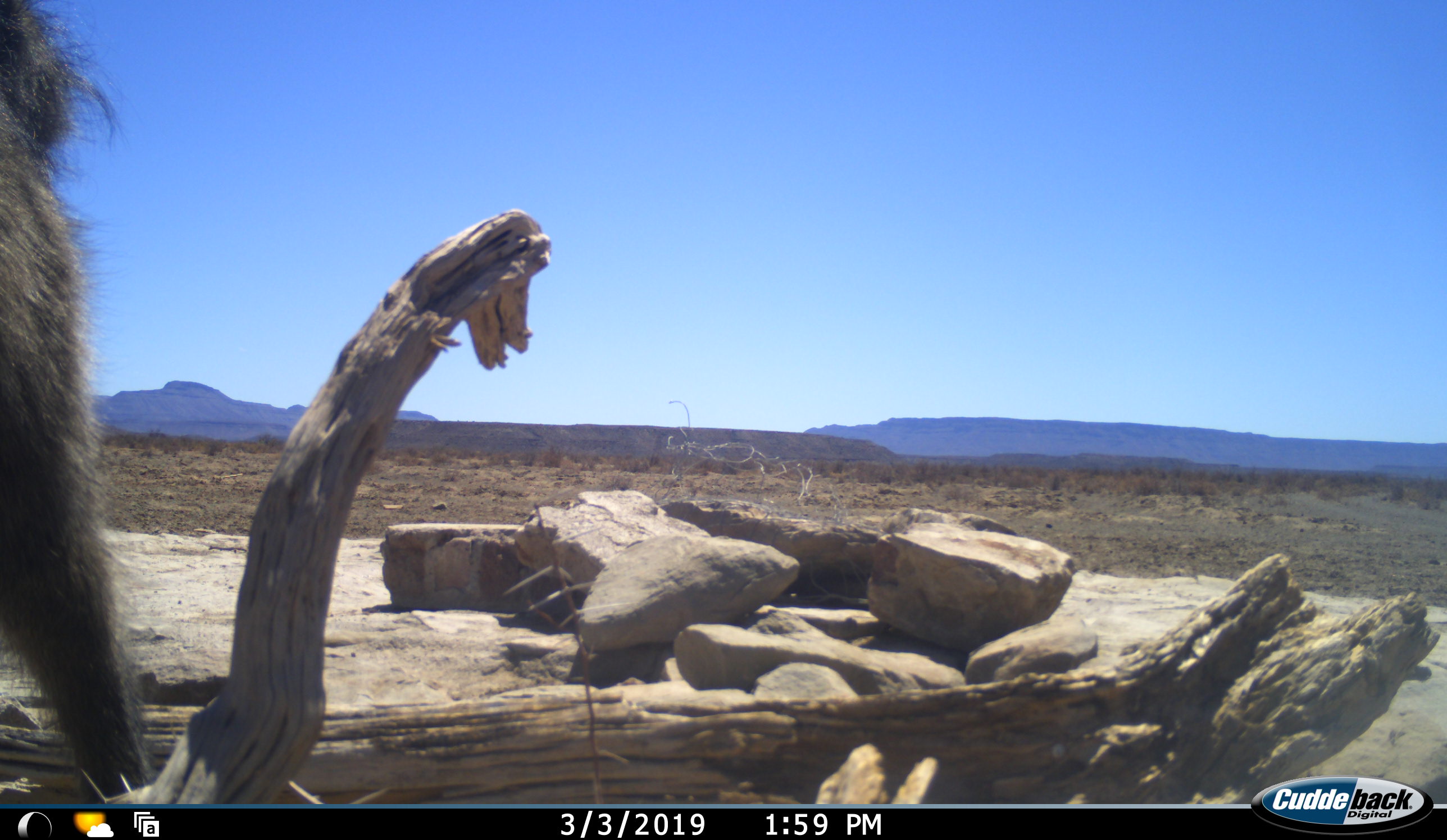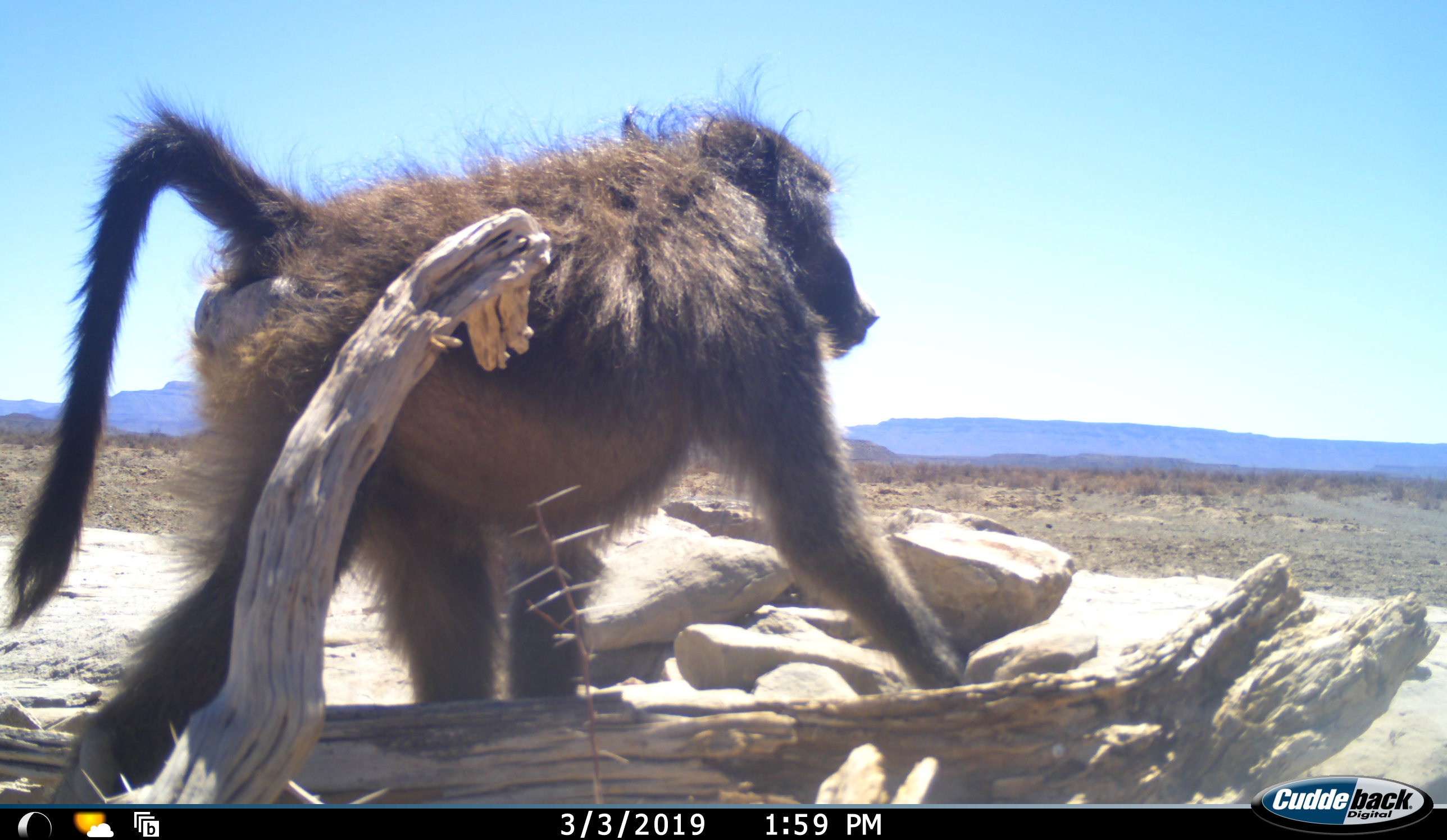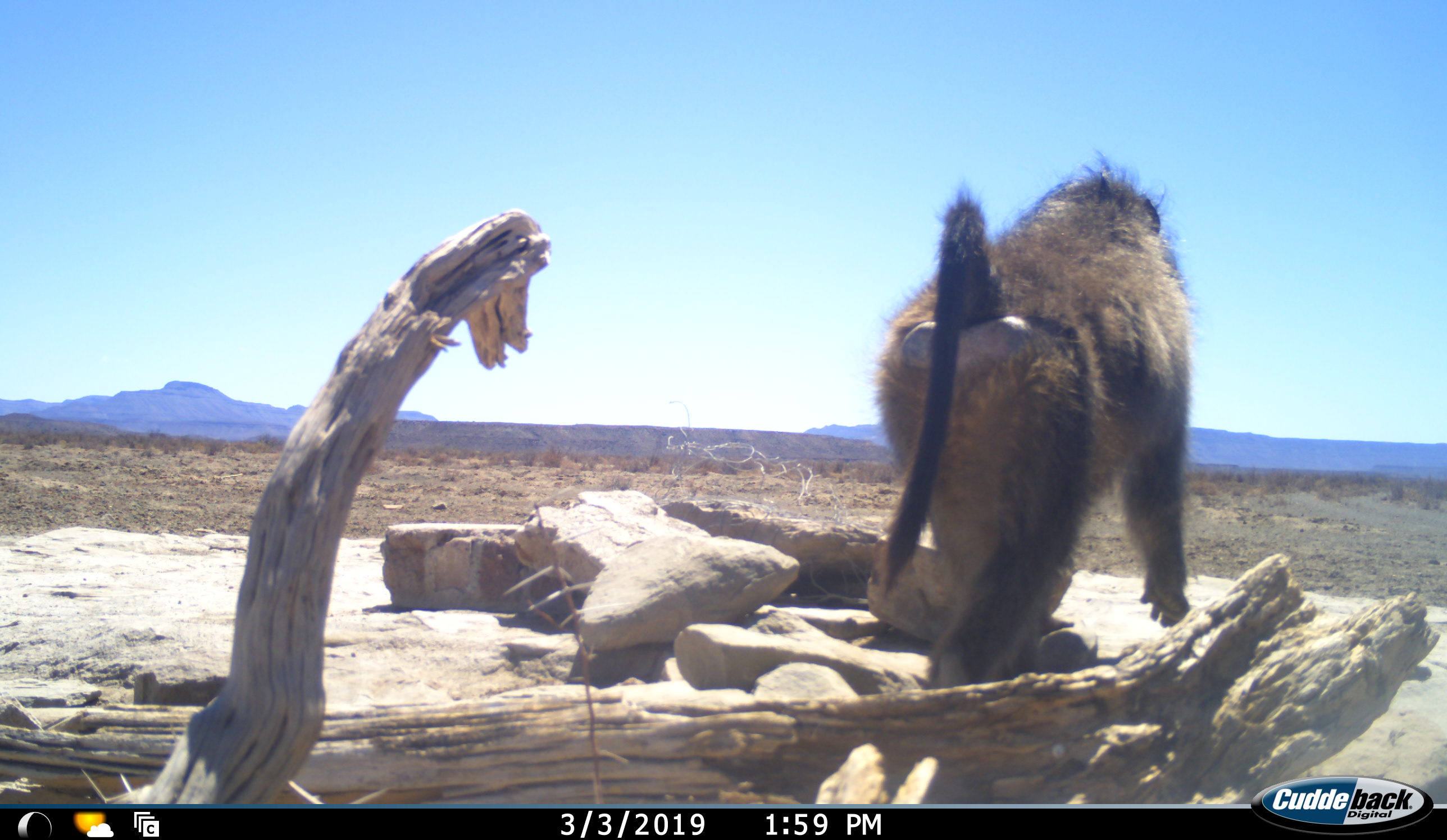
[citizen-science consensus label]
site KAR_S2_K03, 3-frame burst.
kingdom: Animalia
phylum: Chordata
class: Mammalia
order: Primates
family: Cercopithecidae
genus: Papio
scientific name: Papio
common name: baboon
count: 1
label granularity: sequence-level